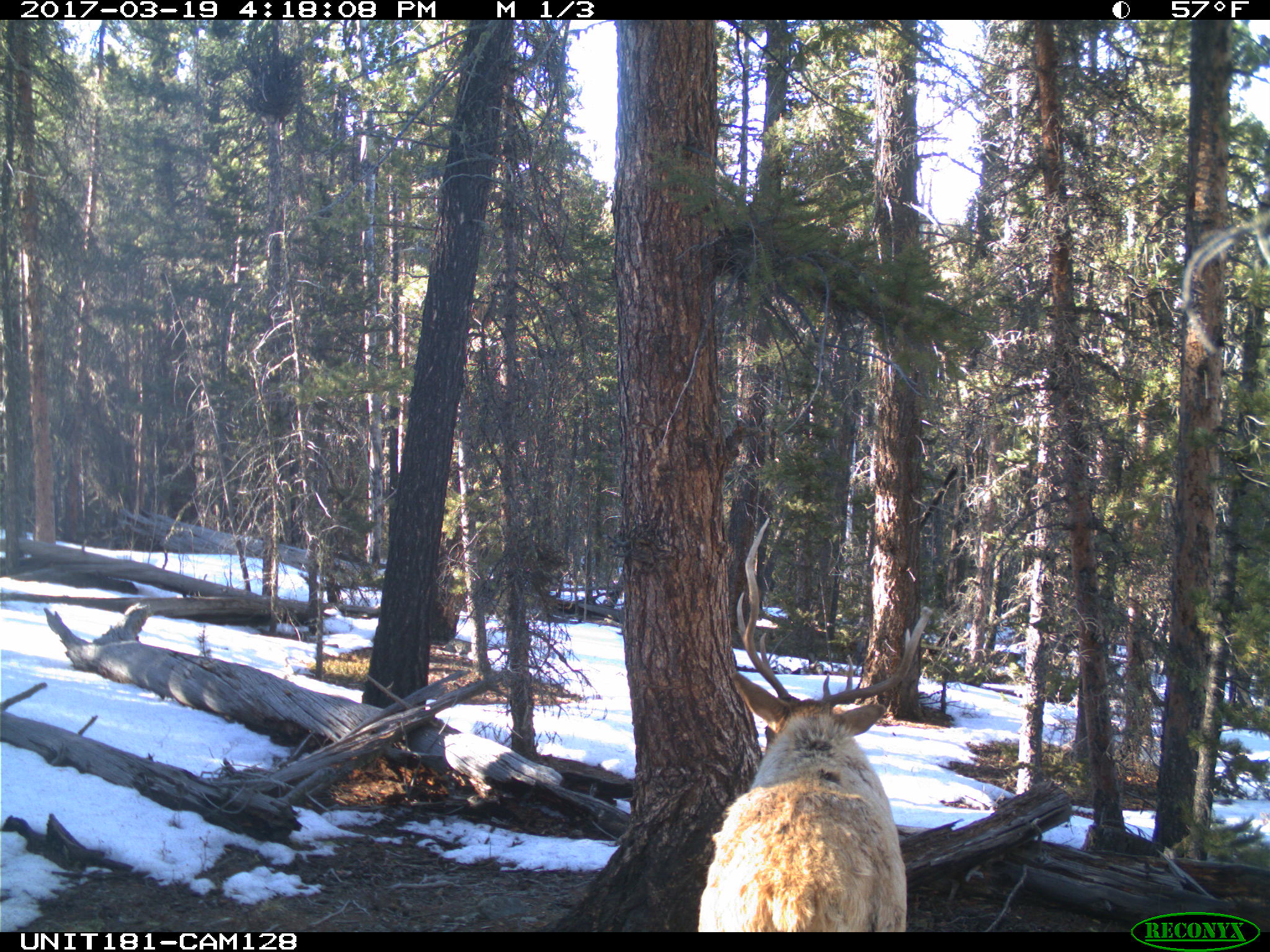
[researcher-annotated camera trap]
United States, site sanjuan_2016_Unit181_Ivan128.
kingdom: Animalia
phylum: Chordata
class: Mammalia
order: Artiodactyla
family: Cervidae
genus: Cervus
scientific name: Cervus elaphus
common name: red deer